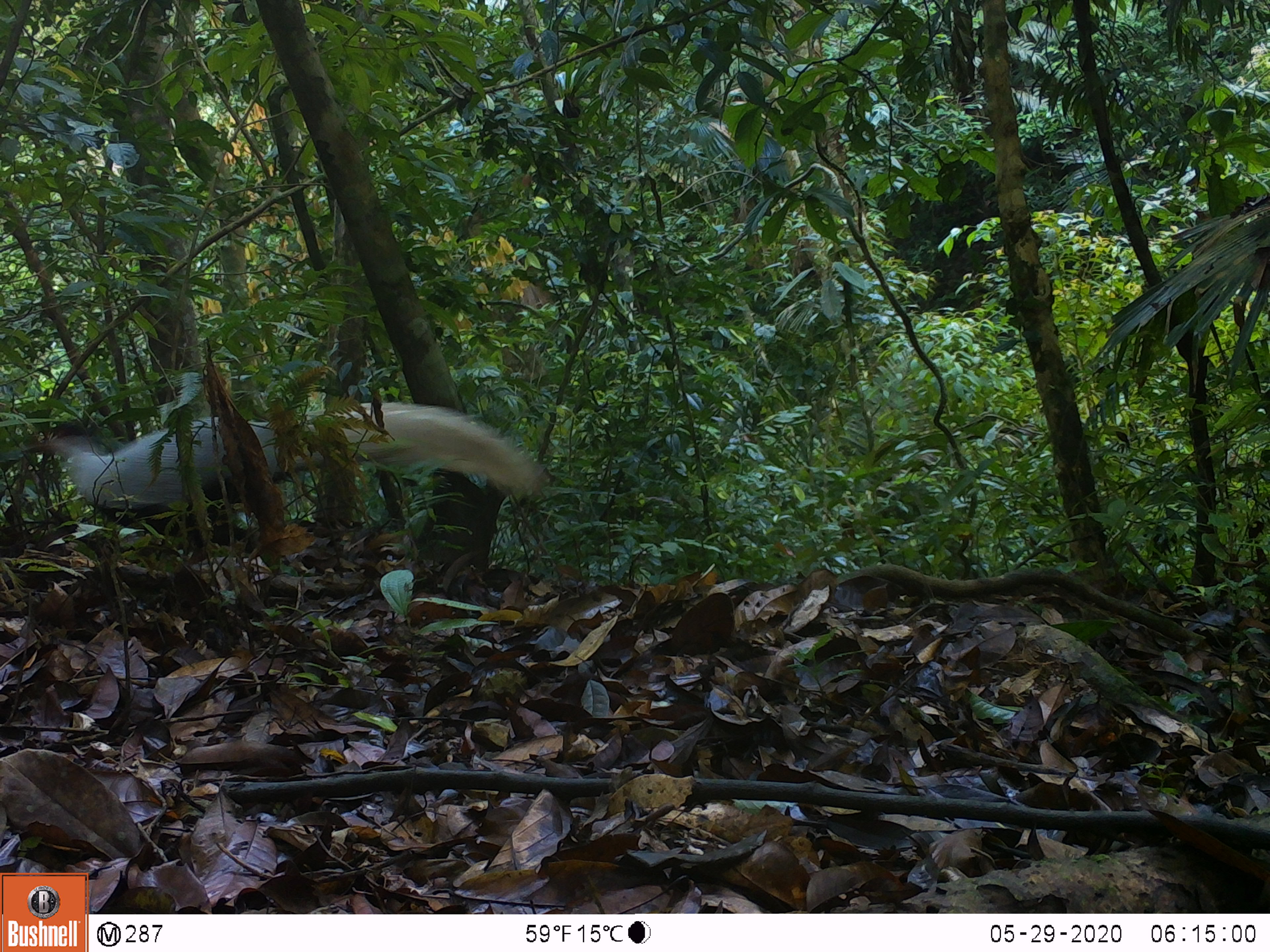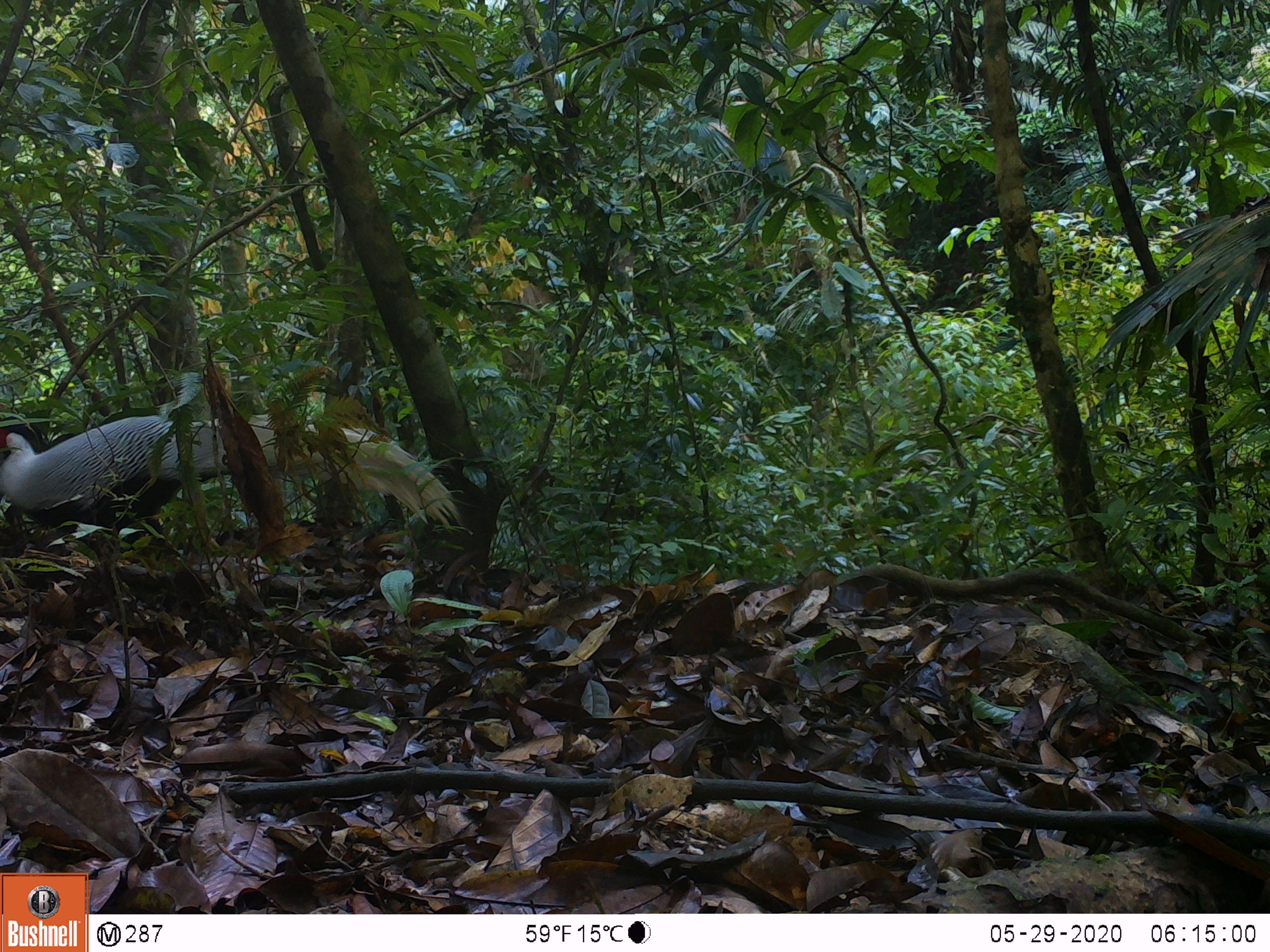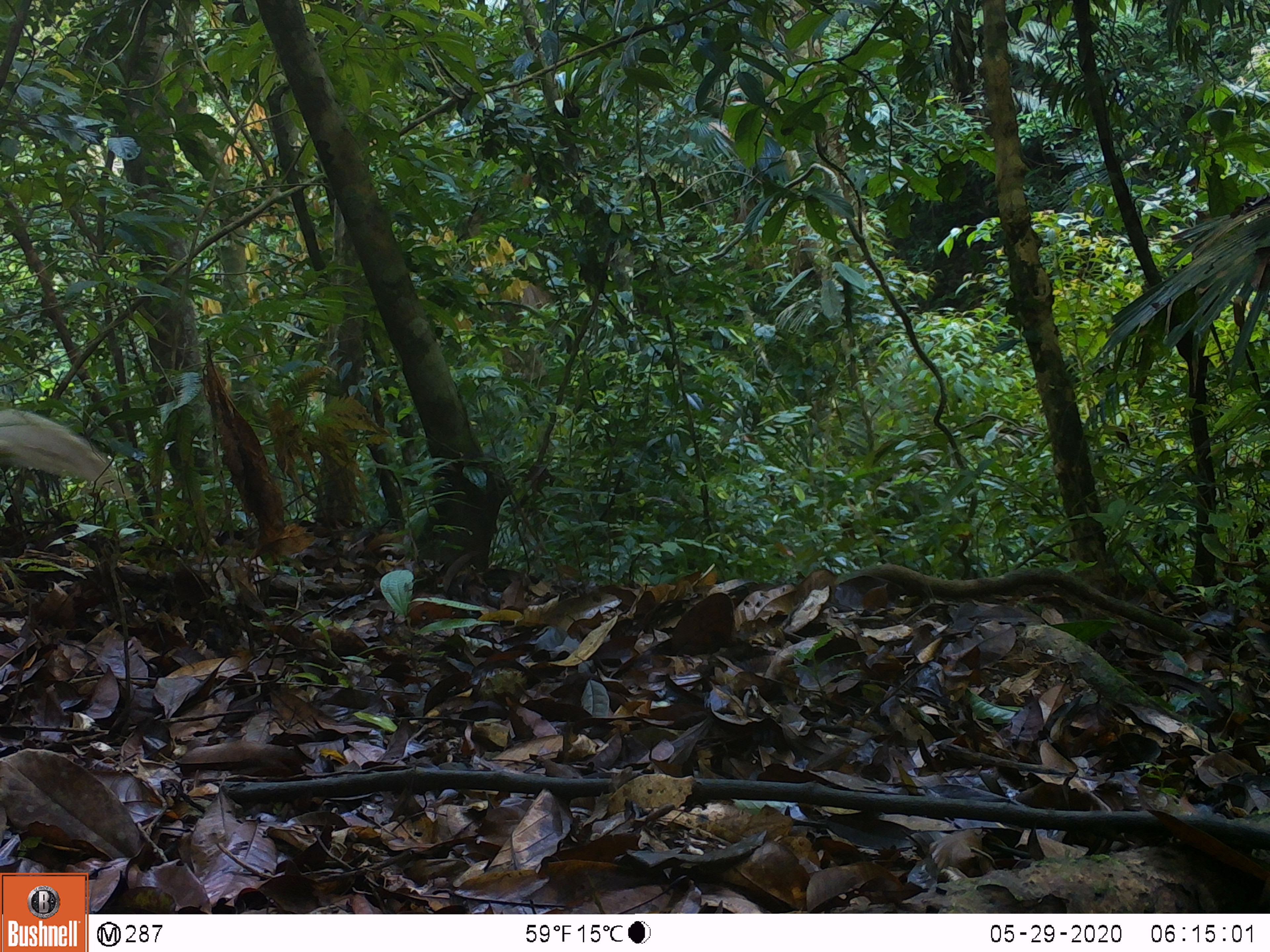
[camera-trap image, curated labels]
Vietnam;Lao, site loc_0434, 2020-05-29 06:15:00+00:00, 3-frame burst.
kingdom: Animalia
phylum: Chordata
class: Aves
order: Galliformes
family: Phasianidae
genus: Lophura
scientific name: Lophura nycthemera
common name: silver pheasant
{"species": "silver pheasant (Lophura nycthemera)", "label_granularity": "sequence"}